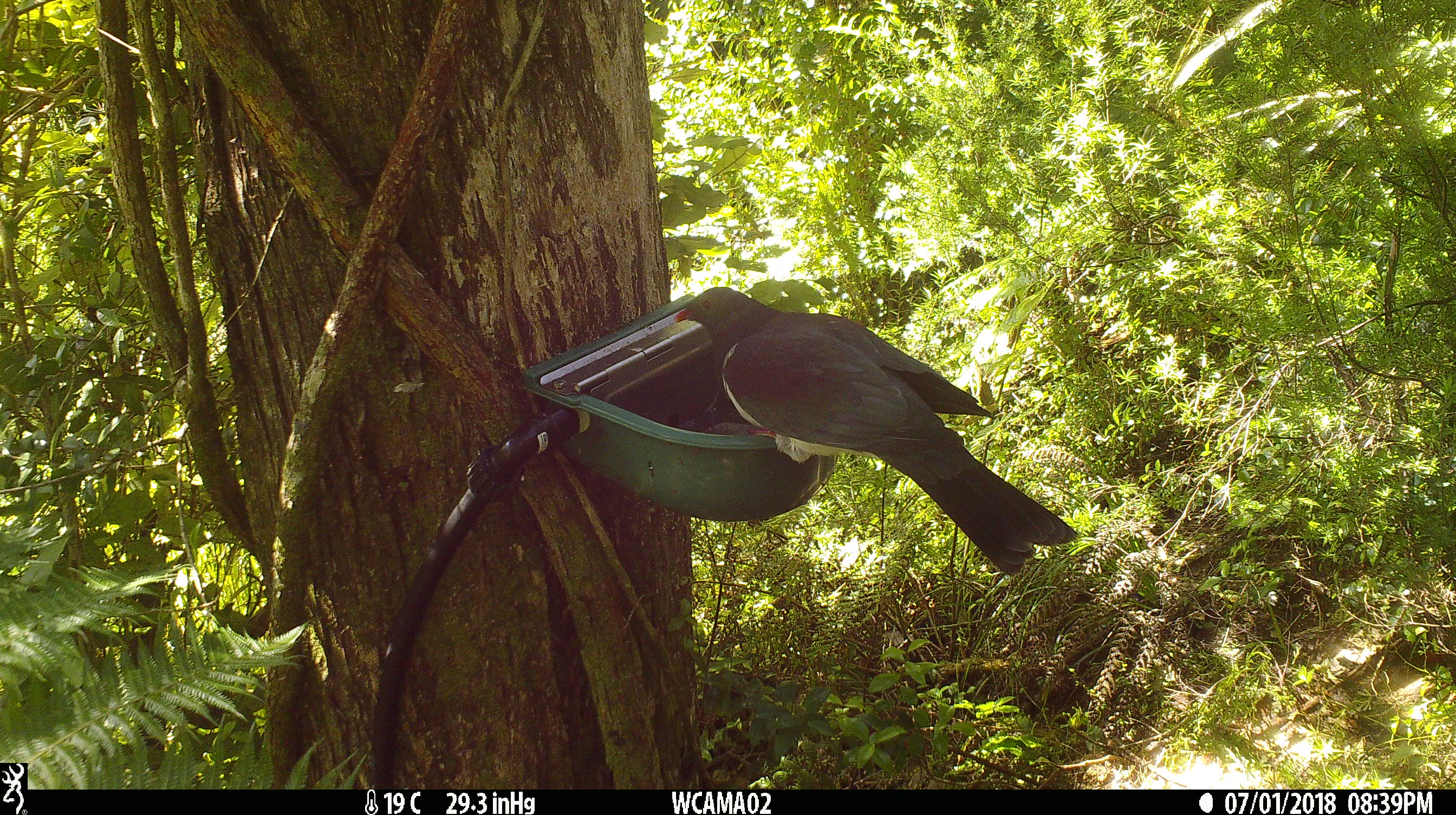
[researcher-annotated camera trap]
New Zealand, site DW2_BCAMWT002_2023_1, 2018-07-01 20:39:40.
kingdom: Animalia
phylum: Chordata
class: Aves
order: Columbiformes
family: Columbidae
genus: Hemiphaga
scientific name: Hemiphaga novaeseelandiae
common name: new zealand pigeon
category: kereru